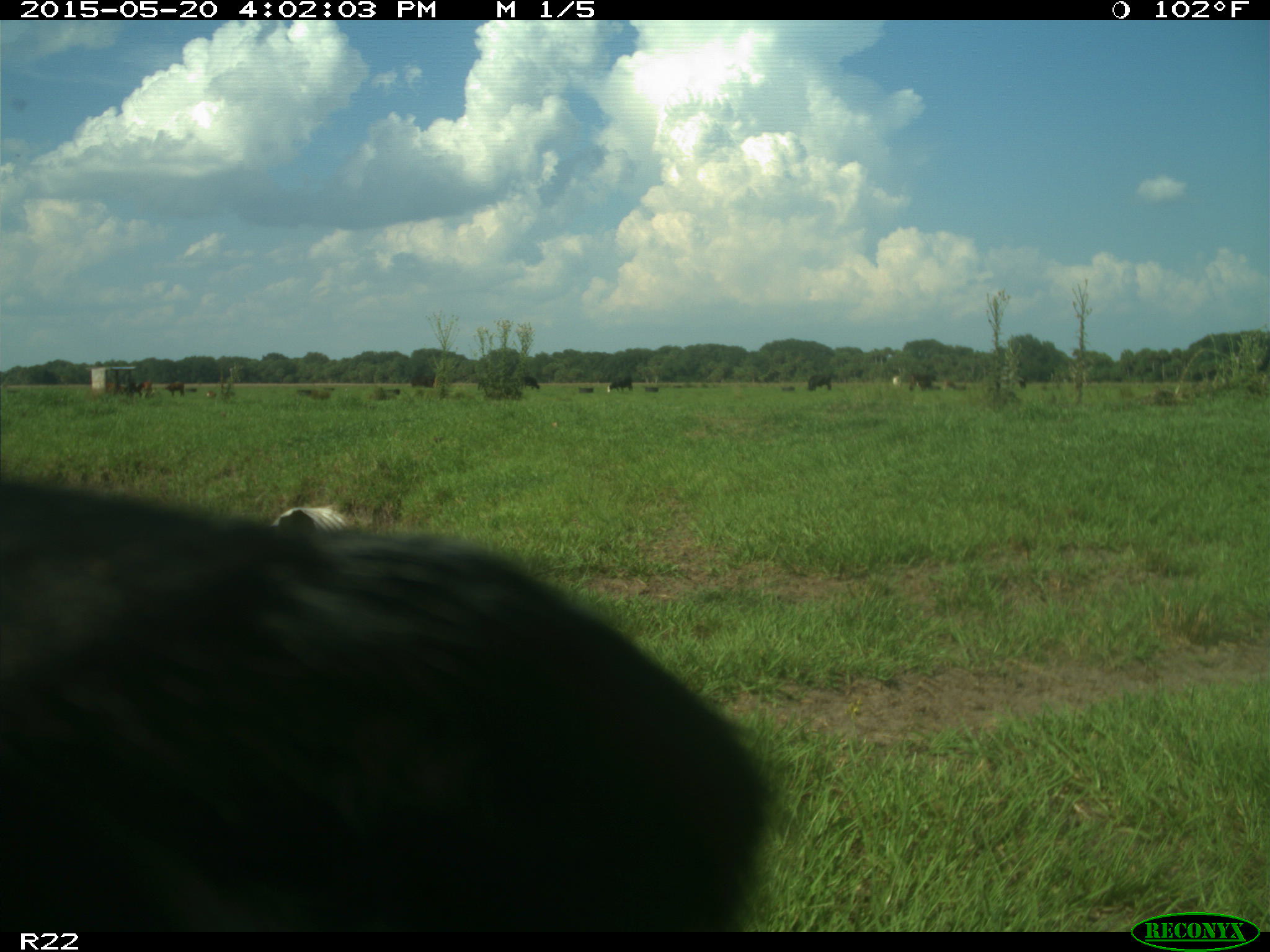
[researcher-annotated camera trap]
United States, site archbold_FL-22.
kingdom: Animalia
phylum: Chordata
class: Mammalia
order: Artiodactyla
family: Bovidae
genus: Bos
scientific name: Bos taurus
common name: domestic cow